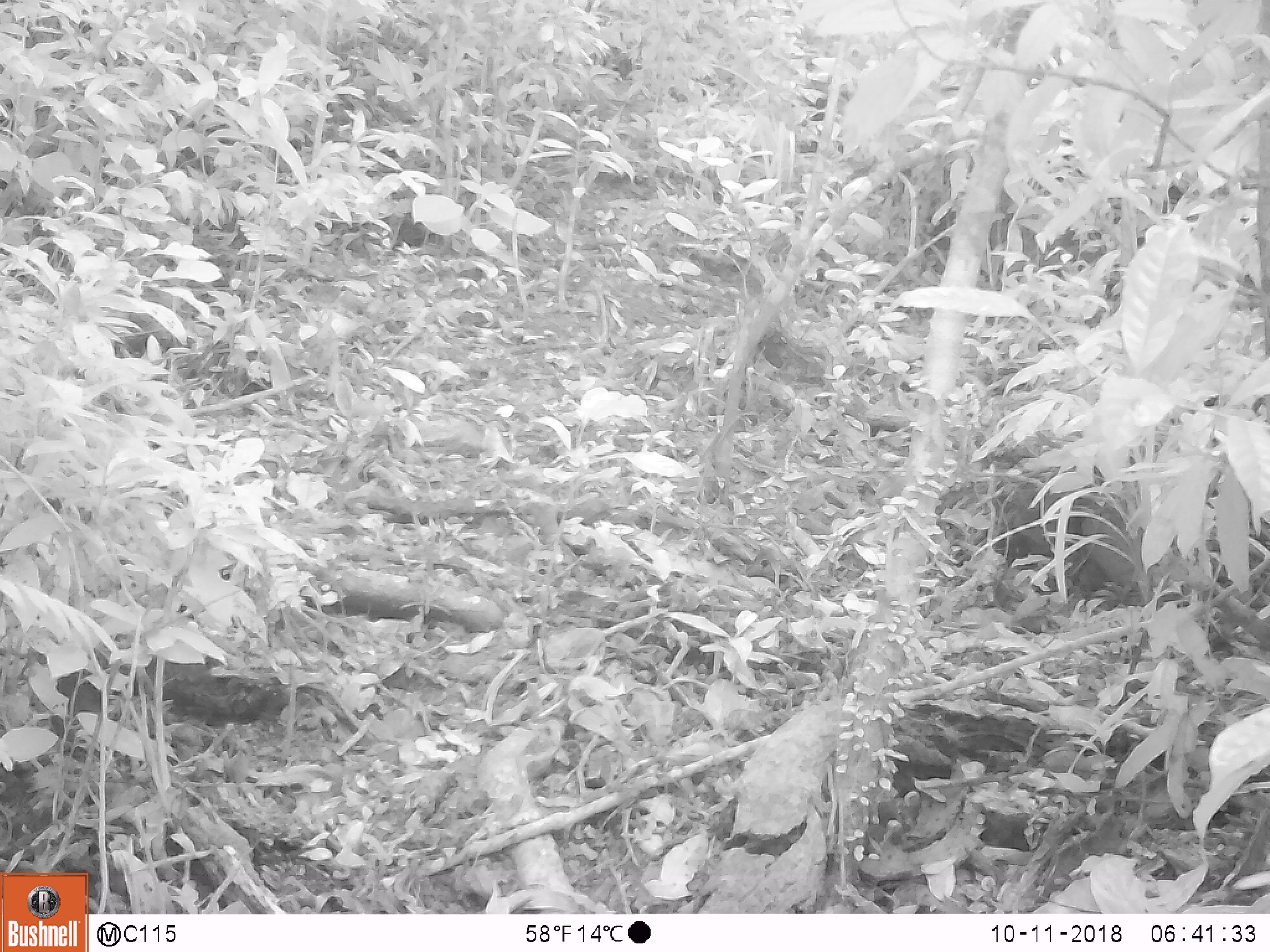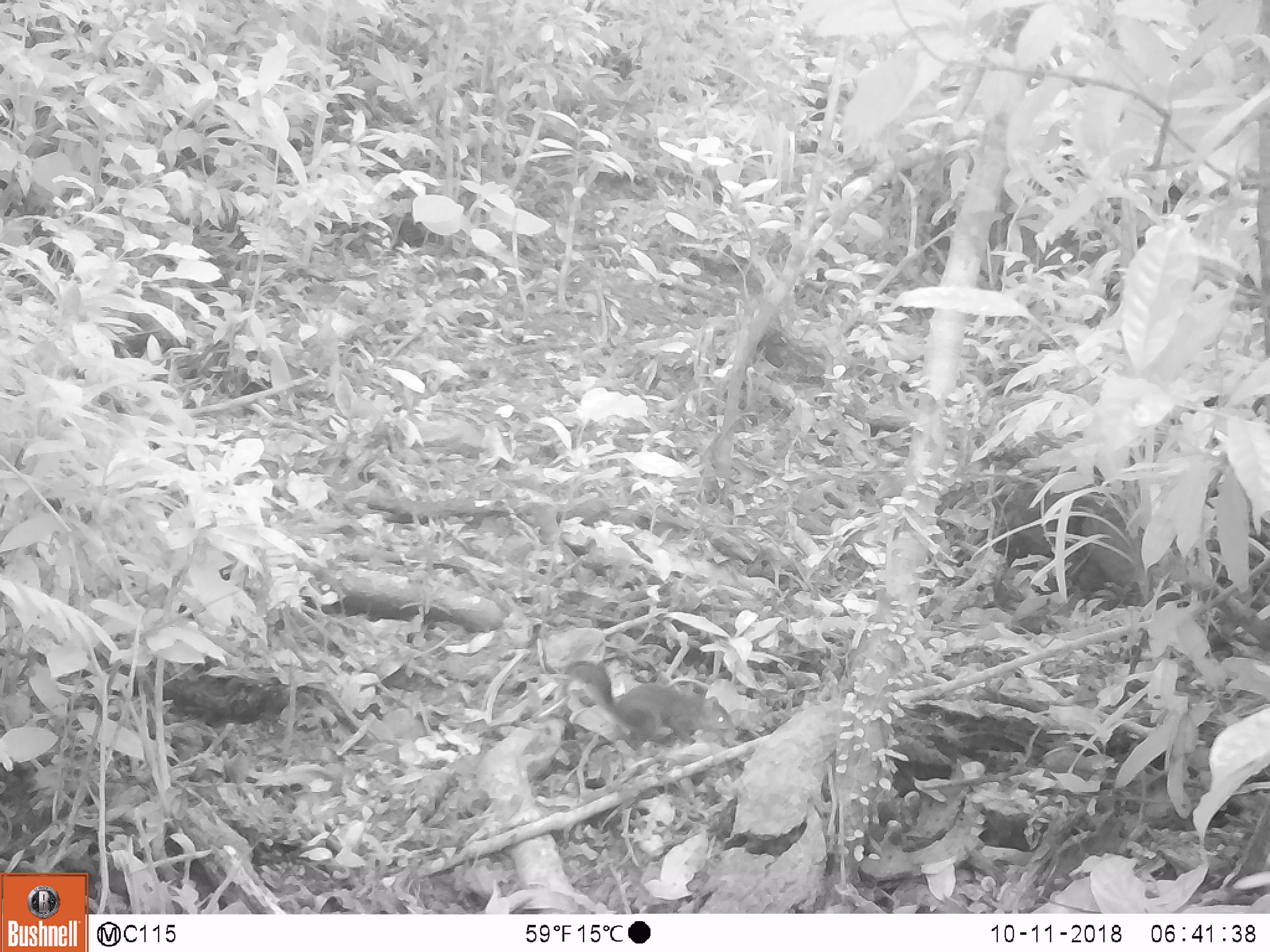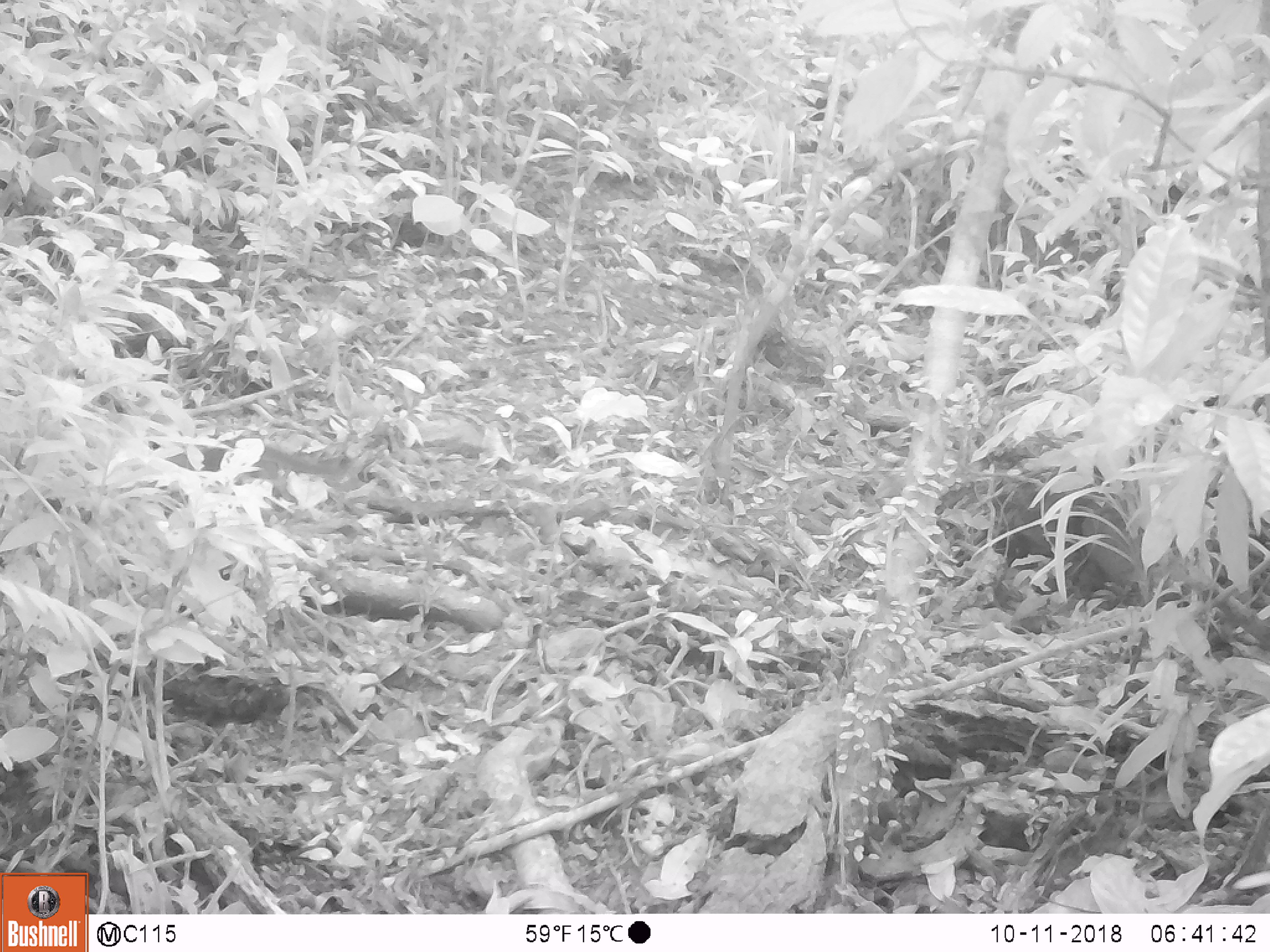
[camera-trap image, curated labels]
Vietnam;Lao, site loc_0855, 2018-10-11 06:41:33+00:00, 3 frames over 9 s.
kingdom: Animalia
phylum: Chordata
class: Mammalia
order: Rodentia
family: Sciuridae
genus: Dremomys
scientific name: Dremomys rufigenis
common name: red-cheeked squirrel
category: red cheeked squirrel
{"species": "red cheeked squirrel (red-cheeked squirrel) (Dremomys rufigenis)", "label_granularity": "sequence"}